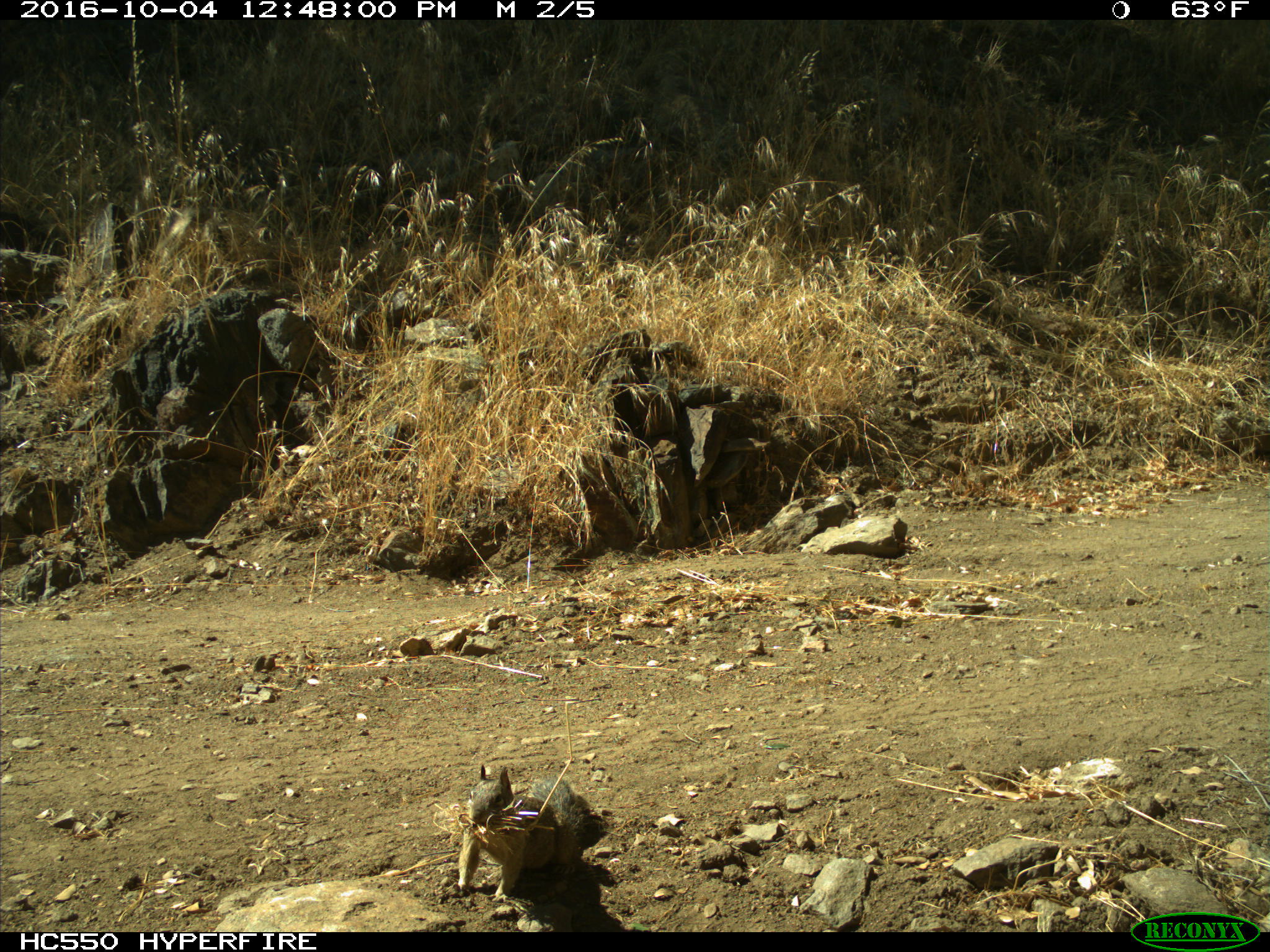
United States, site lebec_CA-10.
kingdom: Animalia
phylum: Chordata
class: Mammalia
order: Rodentia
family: Sciuridae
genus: Otospermophilus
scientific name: Otospermophilus beecheyi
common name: california ground squirrel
Otospermophilus beecheyi (california ground squirrel).